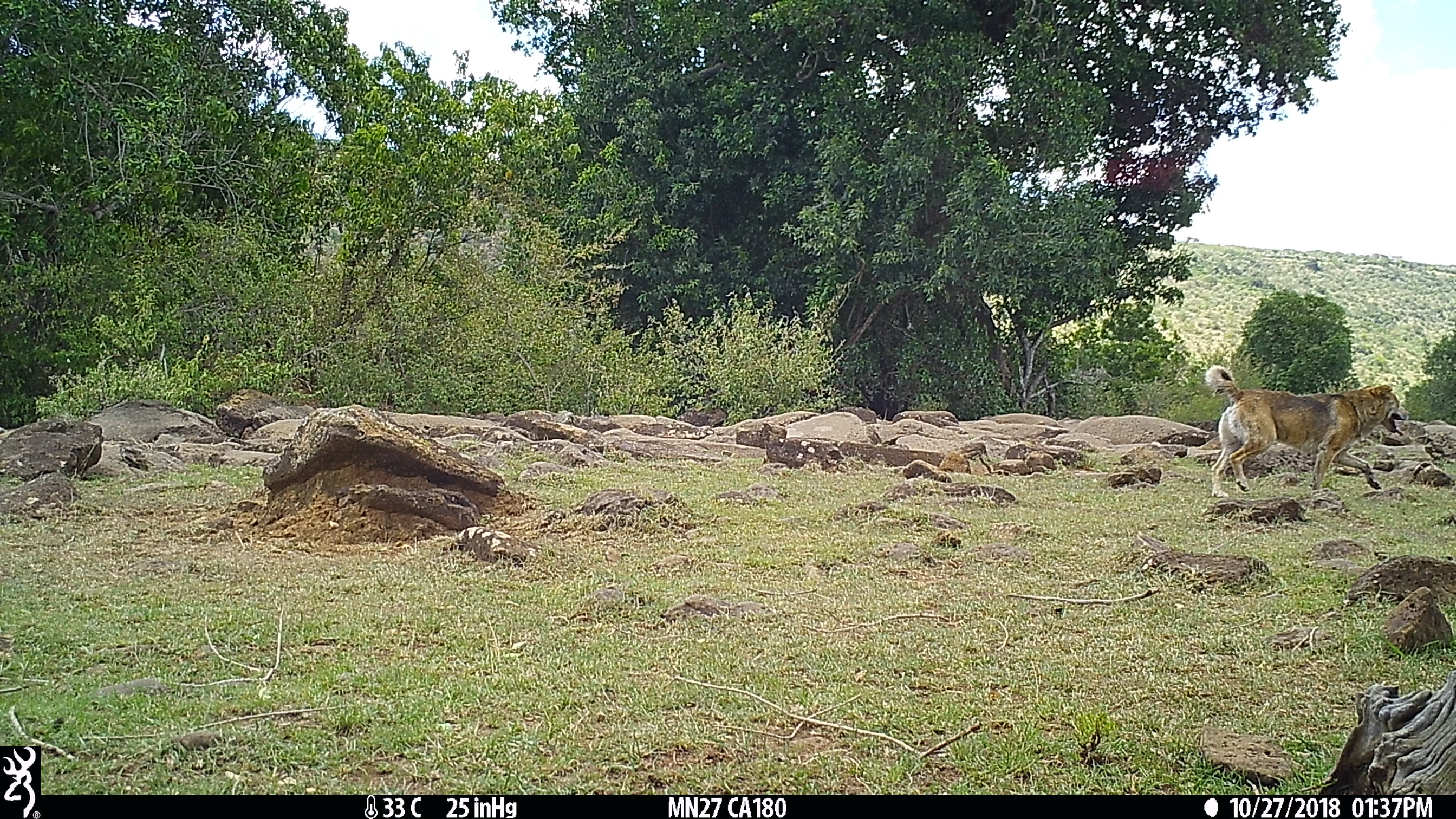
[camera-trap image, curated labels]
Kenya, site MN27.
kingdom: Animalia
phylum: Chordata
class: Mammalia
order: Carnivora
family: Canidae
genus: Canis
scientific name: Canis familiaris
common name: domestic dog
Domestic dog (Canis familiaris).